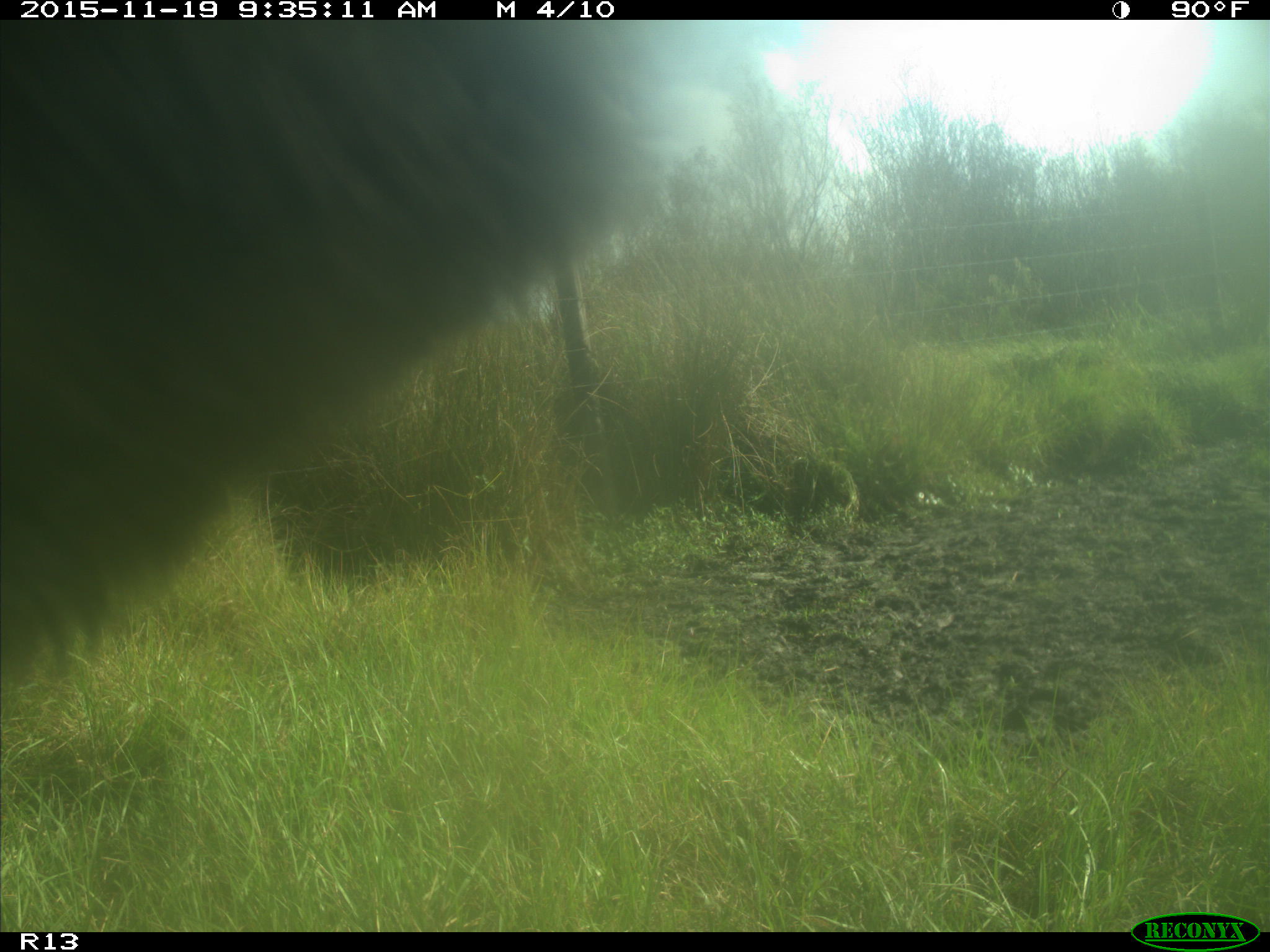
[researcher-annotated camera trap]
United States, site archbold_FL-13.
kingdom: Animalia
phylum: Chordata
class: Mammalia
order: Artiodactyla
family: Bovidae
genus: Bos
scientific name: Bos taurus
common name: domestic cow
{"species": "Bos taurus (domestic cow)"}